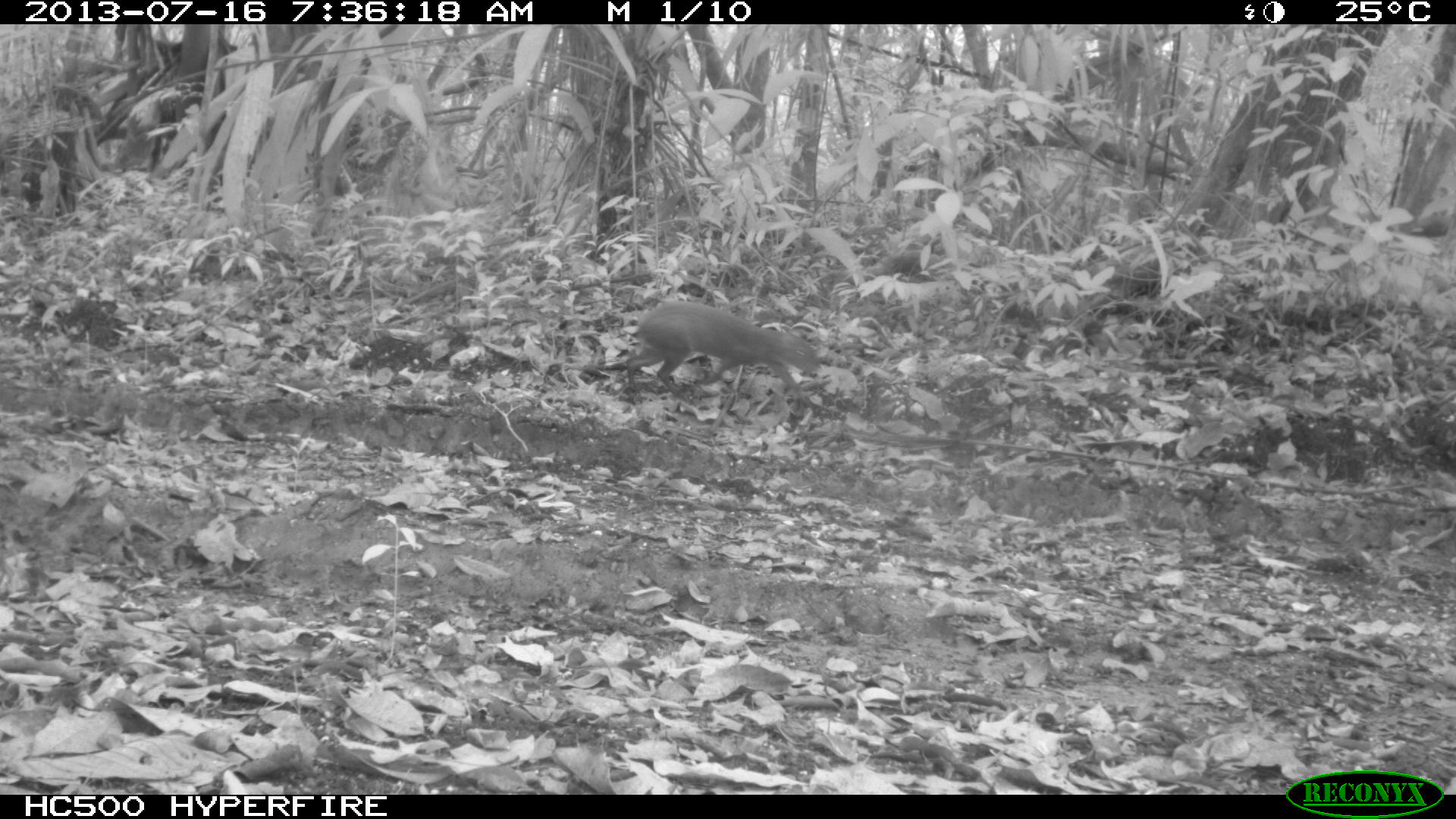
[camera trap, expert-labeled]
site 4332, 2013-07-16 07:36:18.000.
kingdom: Animalia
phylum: Chordata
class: Mammalia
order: Rodentia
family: Dasyproctidae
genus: Dasyprocta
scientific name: Dasyprocta punctata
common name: central american agouti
Dasyprocta punctata (central american agouti), count 1.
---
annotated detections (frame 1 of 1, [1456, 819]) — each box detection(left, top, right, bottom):
dasyprocta punctata: detection(624, 301, 819, 397)